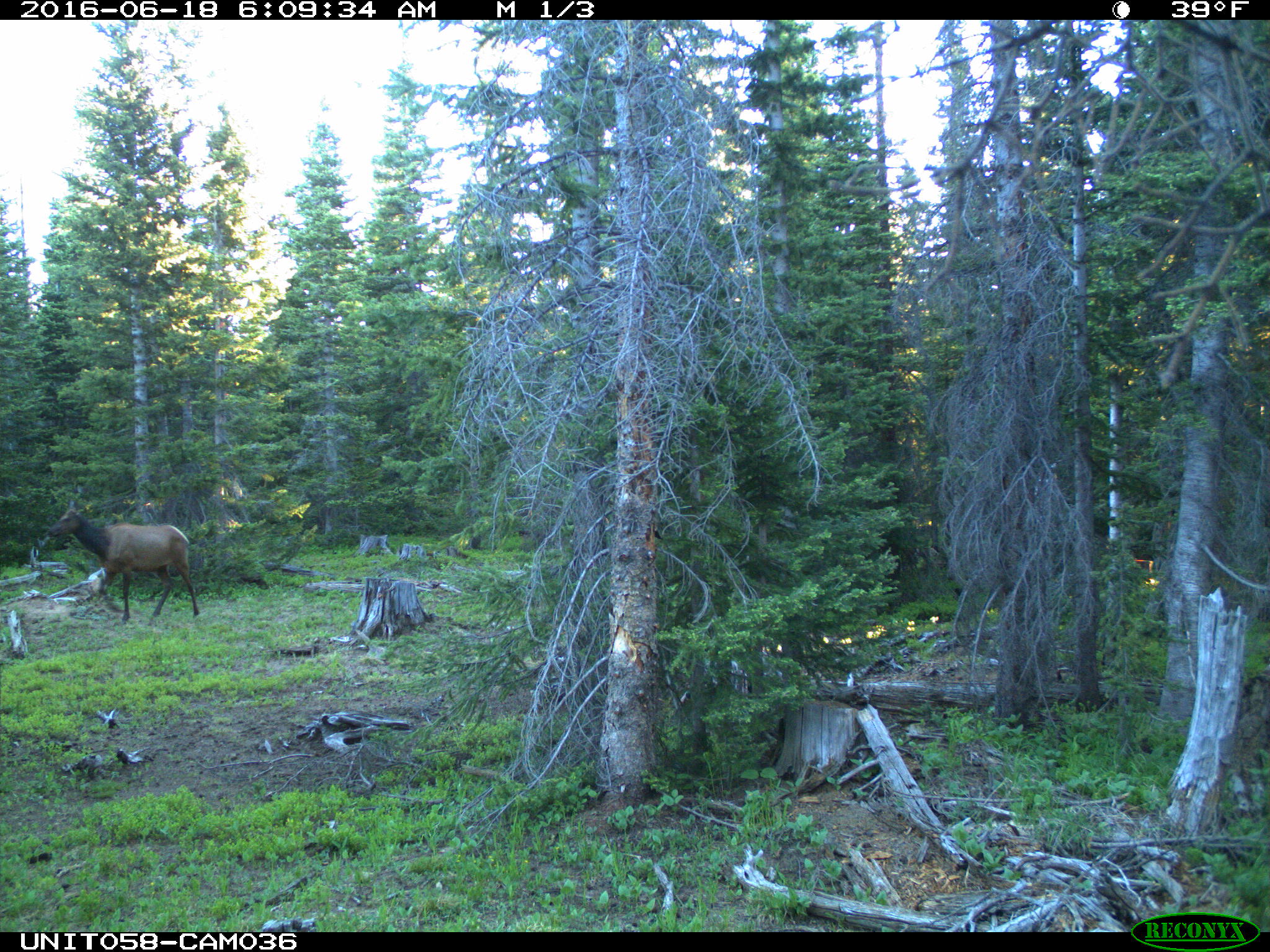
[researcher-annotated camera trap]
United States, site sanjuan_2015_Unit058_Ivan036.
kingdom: Animalia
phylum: Chordata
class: Mammalia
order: Artiodactyla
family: Cervidae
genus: Cervus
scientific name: Cervus elaphus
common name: red deer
Cervus elaphus (red deer).